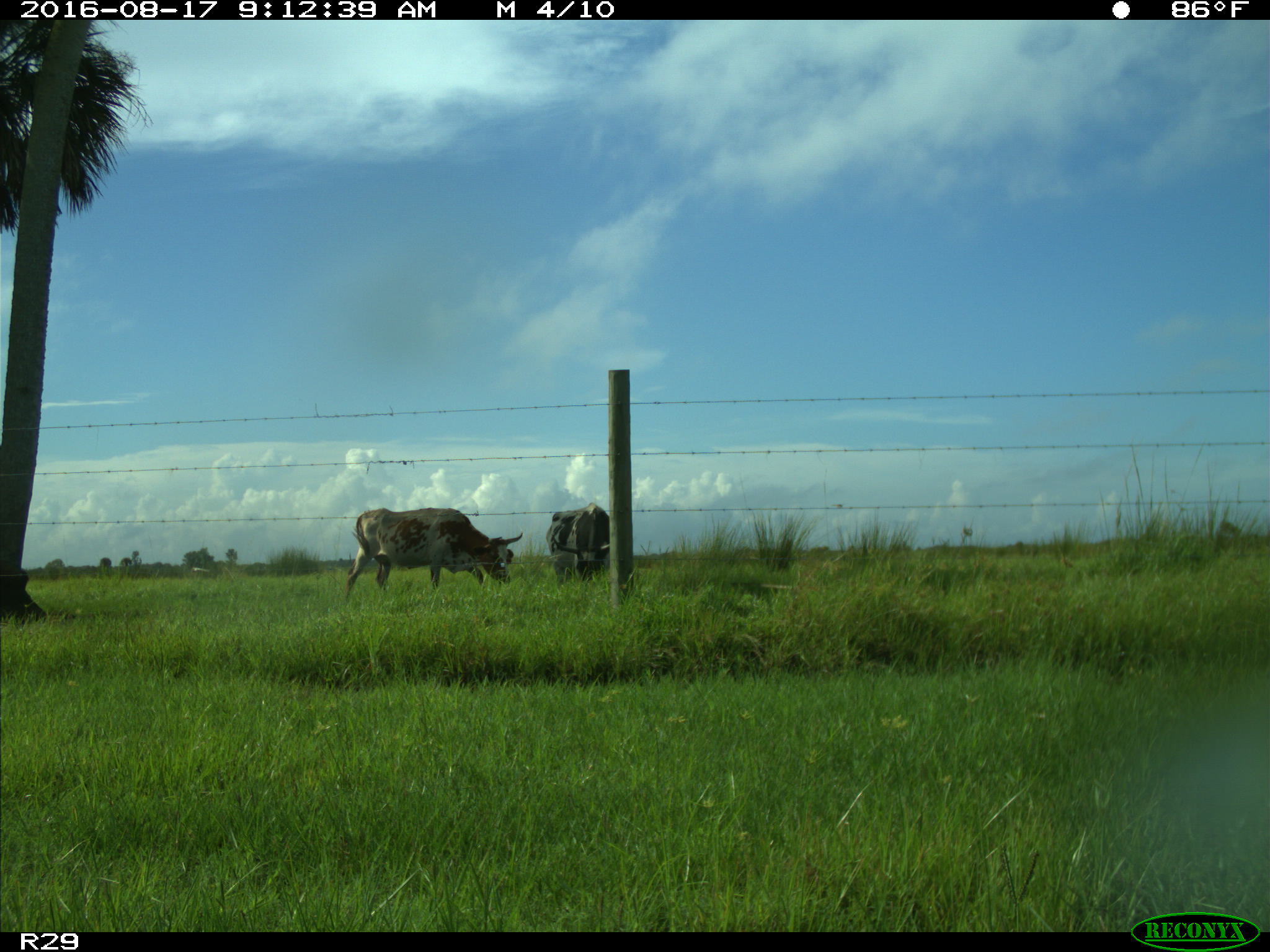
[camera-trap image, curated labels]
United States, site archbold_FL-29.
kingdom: Animalia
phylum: Chordata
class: Mammalia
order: Artiodactyla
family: Bovidae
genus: Bos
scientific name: Bos taurus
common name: domestic cow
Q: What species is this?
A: Bos taurus (domestic cow).